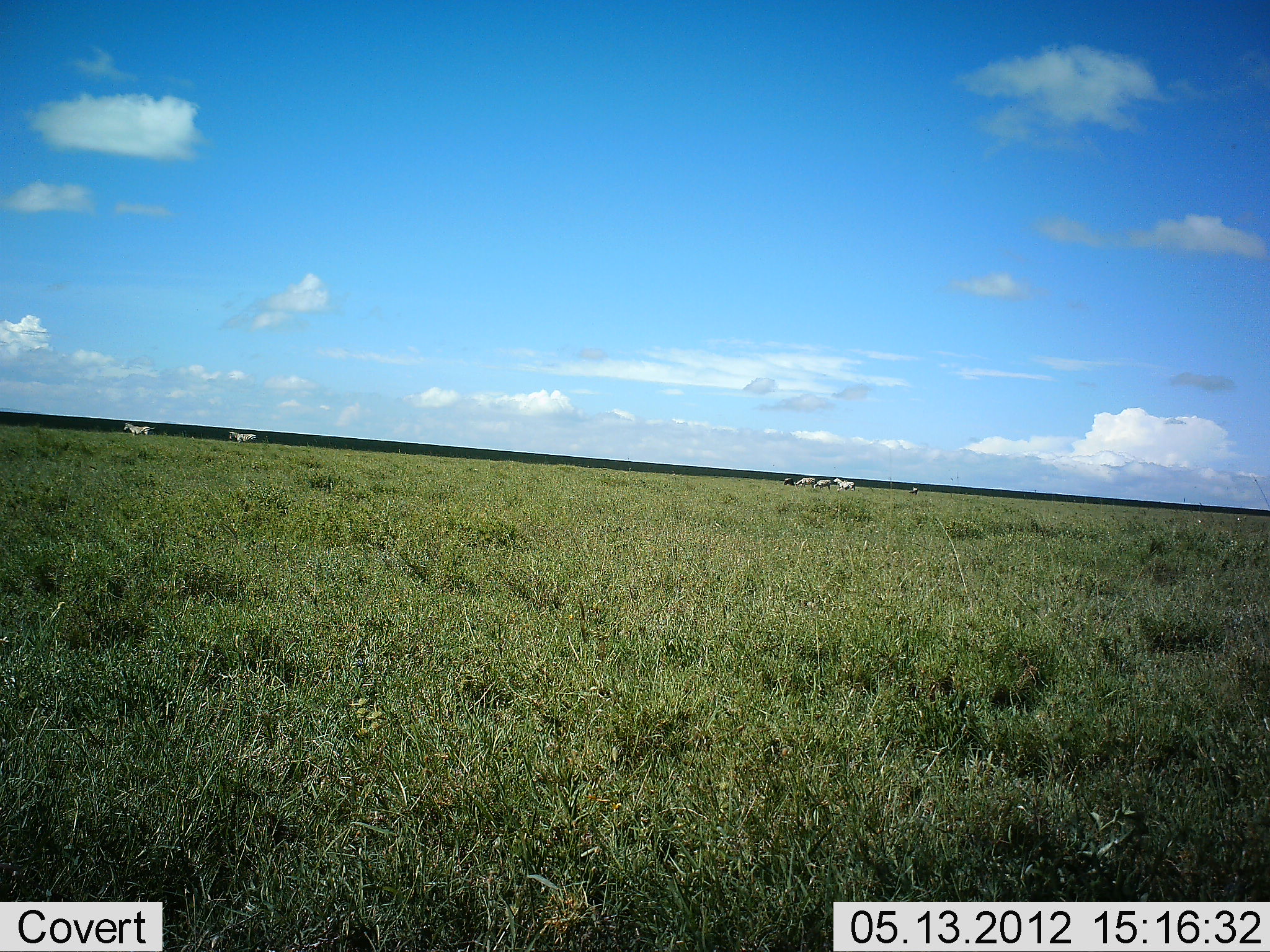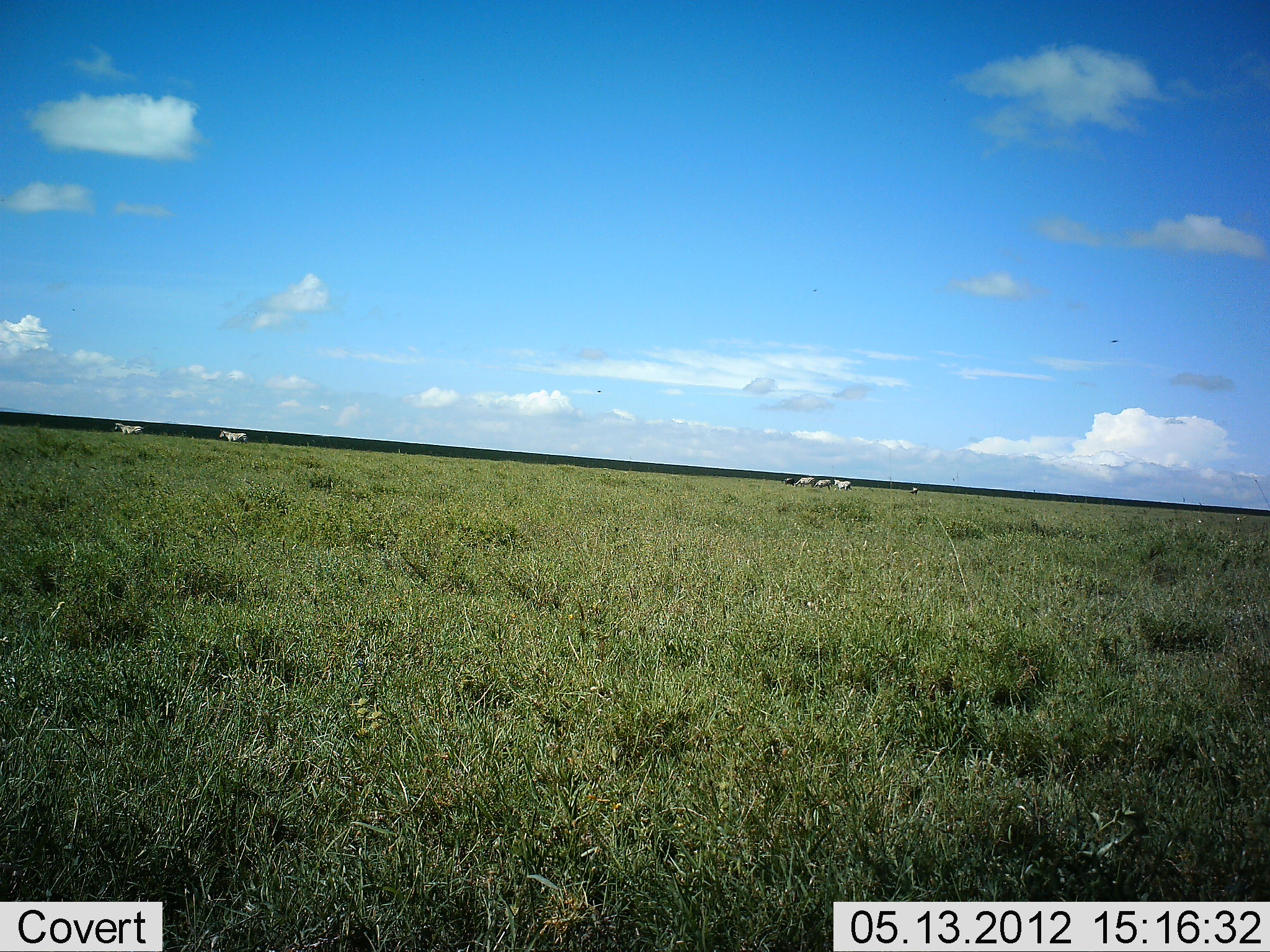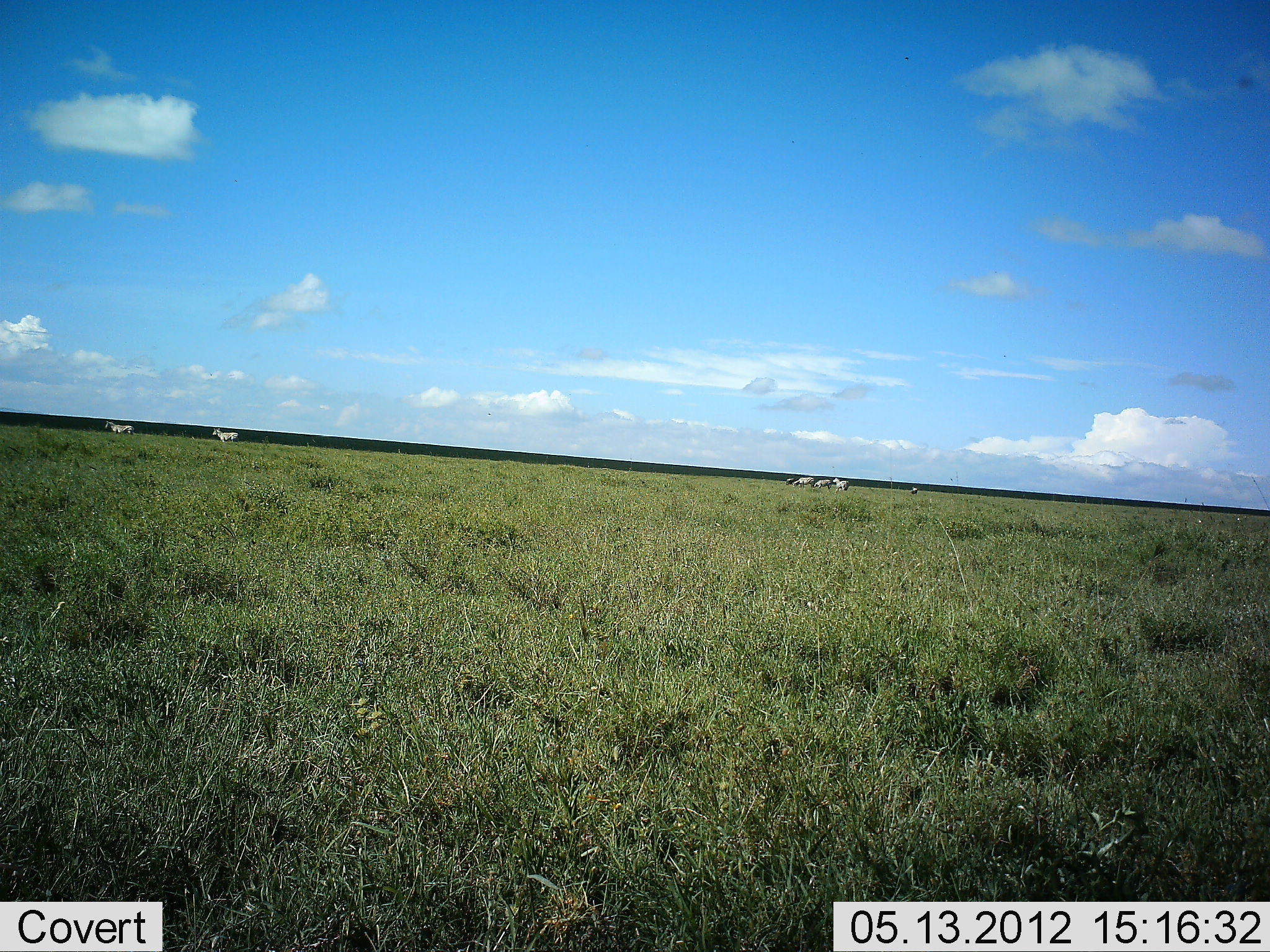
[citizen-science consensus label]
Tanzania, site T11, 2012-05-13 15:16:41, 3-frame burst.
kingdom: Animalia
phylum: Chordata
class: Mammalia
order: Perissodactyla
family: Equidae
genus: Equus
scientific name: Equus quagga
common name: plains zebra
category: zebra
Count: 6.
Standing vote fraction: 55%.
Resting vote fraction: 0%.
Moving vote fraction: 91%.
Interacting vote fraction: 0%.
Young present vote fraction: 0%.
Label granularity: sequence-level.